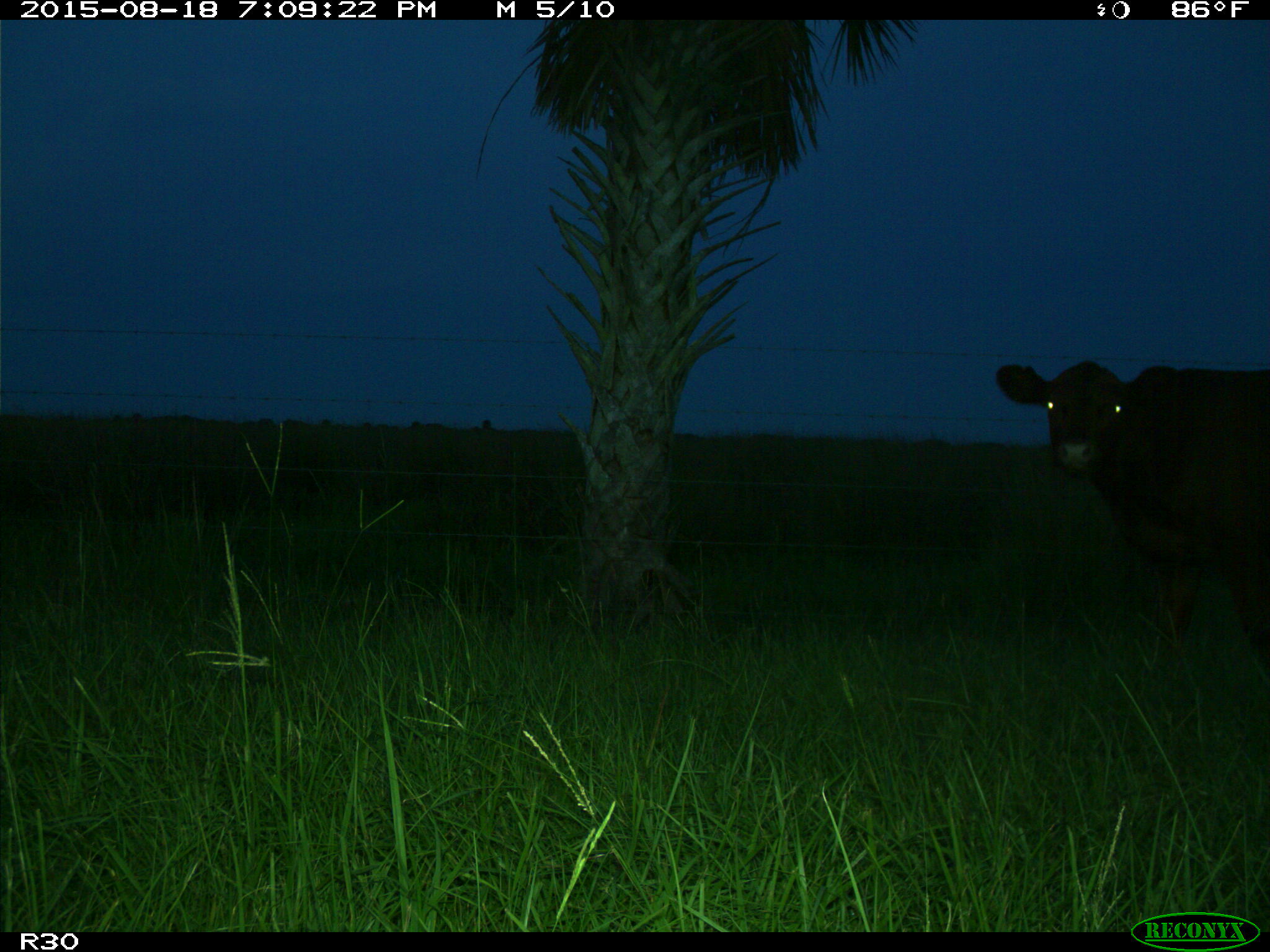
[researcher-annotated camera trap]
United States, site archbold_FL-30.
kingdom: Animalia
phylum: Chordata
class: Mammalia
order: Artiodactyla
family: Bovidae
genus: Bos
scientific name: Bos taurus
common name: domestic cow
Bos taurus (domestic cow).